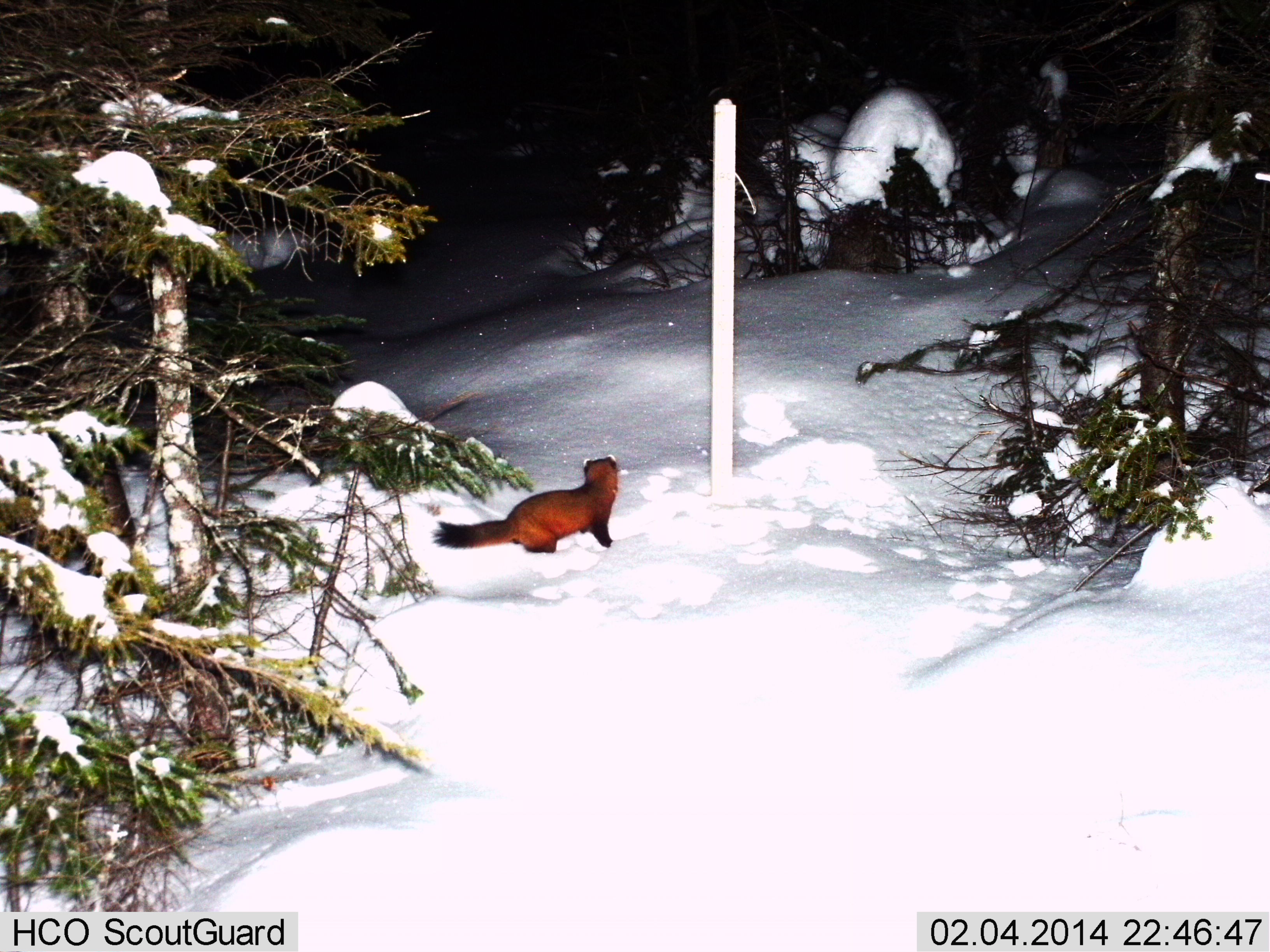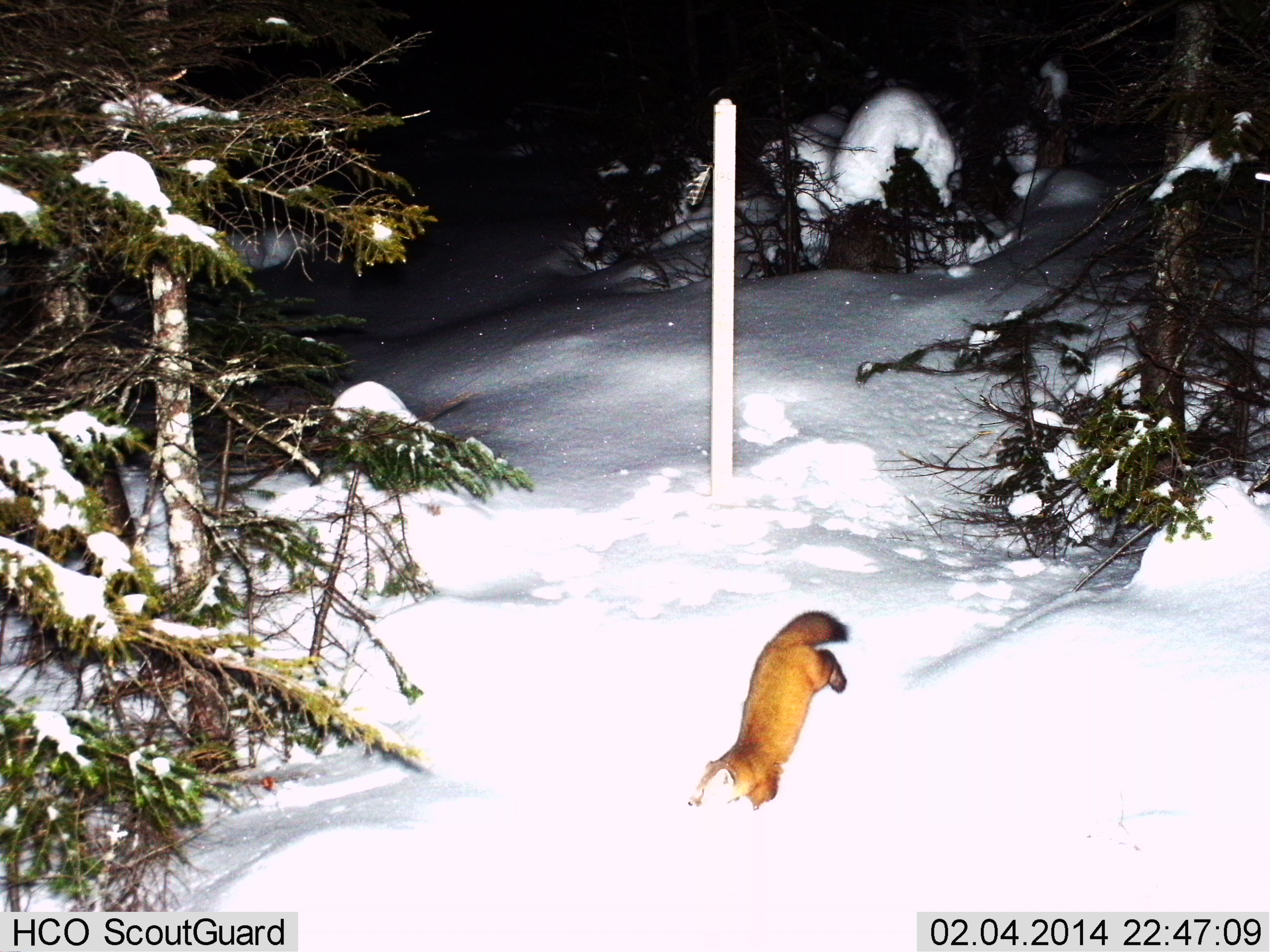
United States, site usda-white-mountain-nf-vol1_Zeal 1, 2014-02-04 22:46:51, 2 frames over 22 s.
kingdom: Animalia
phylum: Chordata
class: Mammalia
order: Carnivora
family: Mustelidae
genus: Martes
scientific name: Martes americana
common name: american marten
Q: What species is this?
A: American marten (Martes americana).